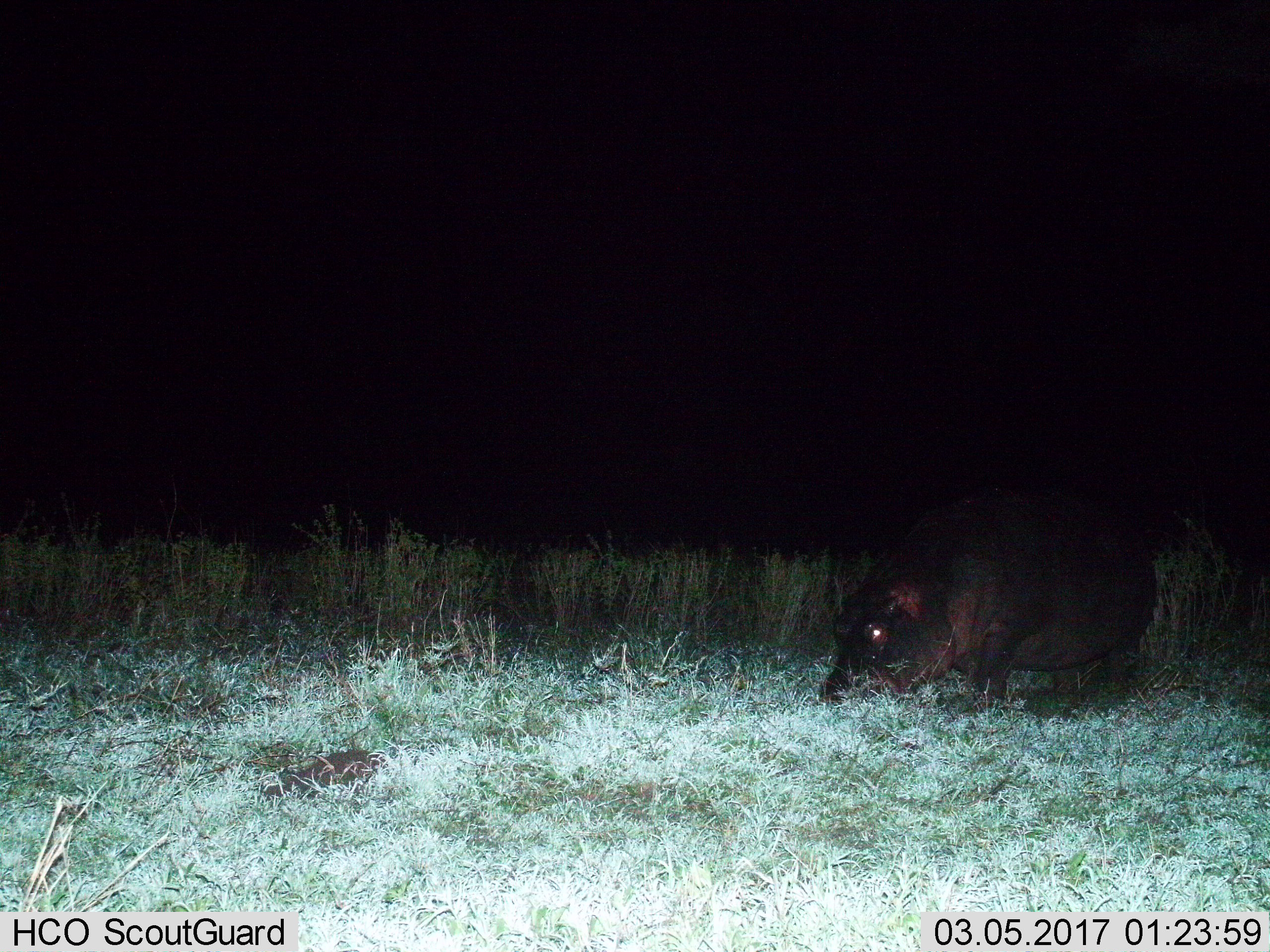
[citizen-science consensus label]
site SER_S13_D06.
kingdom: Animalia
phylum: Chordata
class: Mammalia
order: Artiodactyla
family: Hippopotamidae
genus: Hippopotamus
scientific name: Hippopotamus amphibius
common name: hippopotamus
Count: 1.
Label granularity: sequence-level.